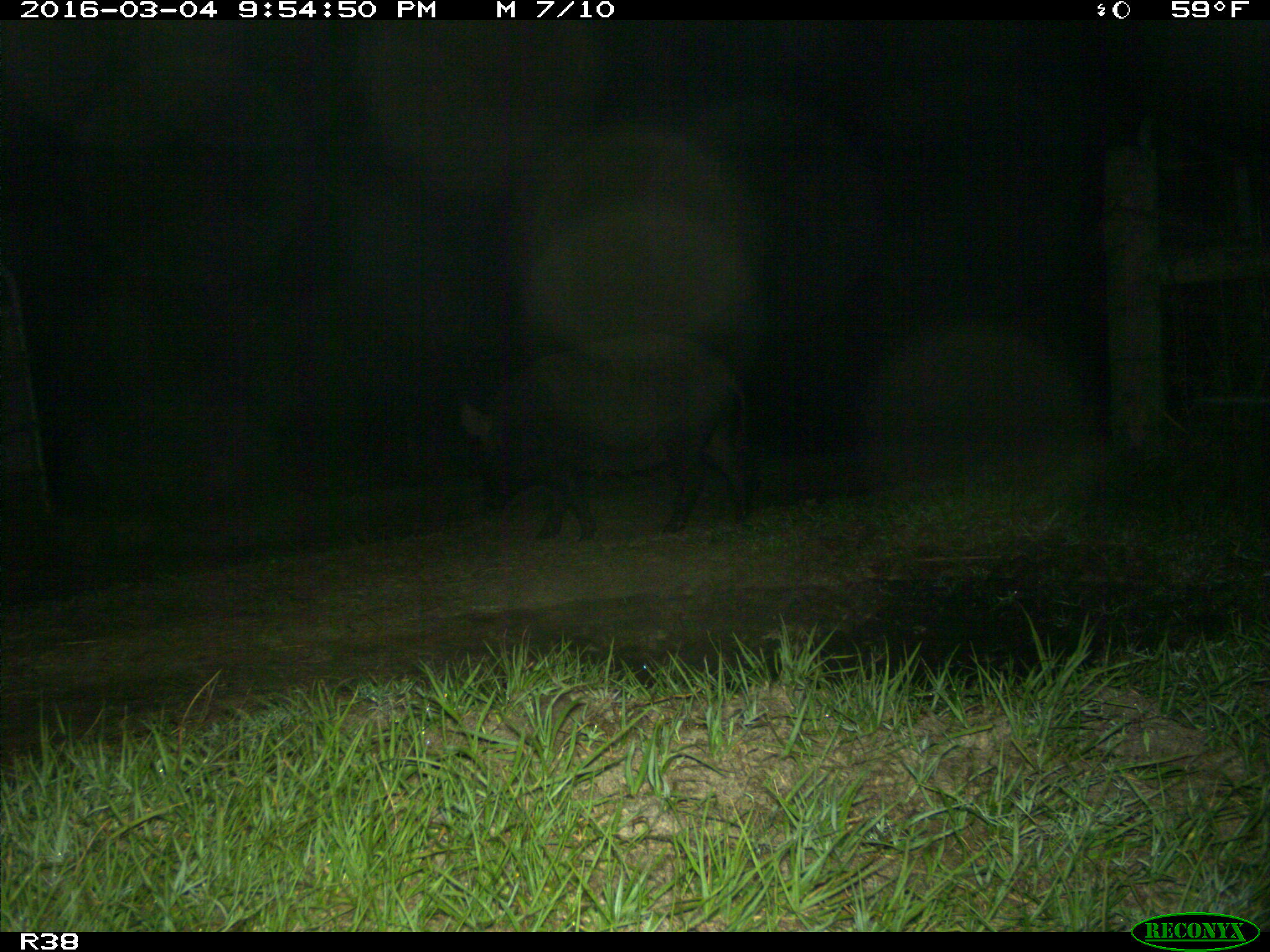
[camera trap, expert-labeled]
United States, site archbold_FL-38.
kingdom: Animalia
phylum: Chordata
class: Mammalia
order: Artiodactyla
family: Suidae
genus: Sus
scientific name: Sus scrofa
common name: wild boar